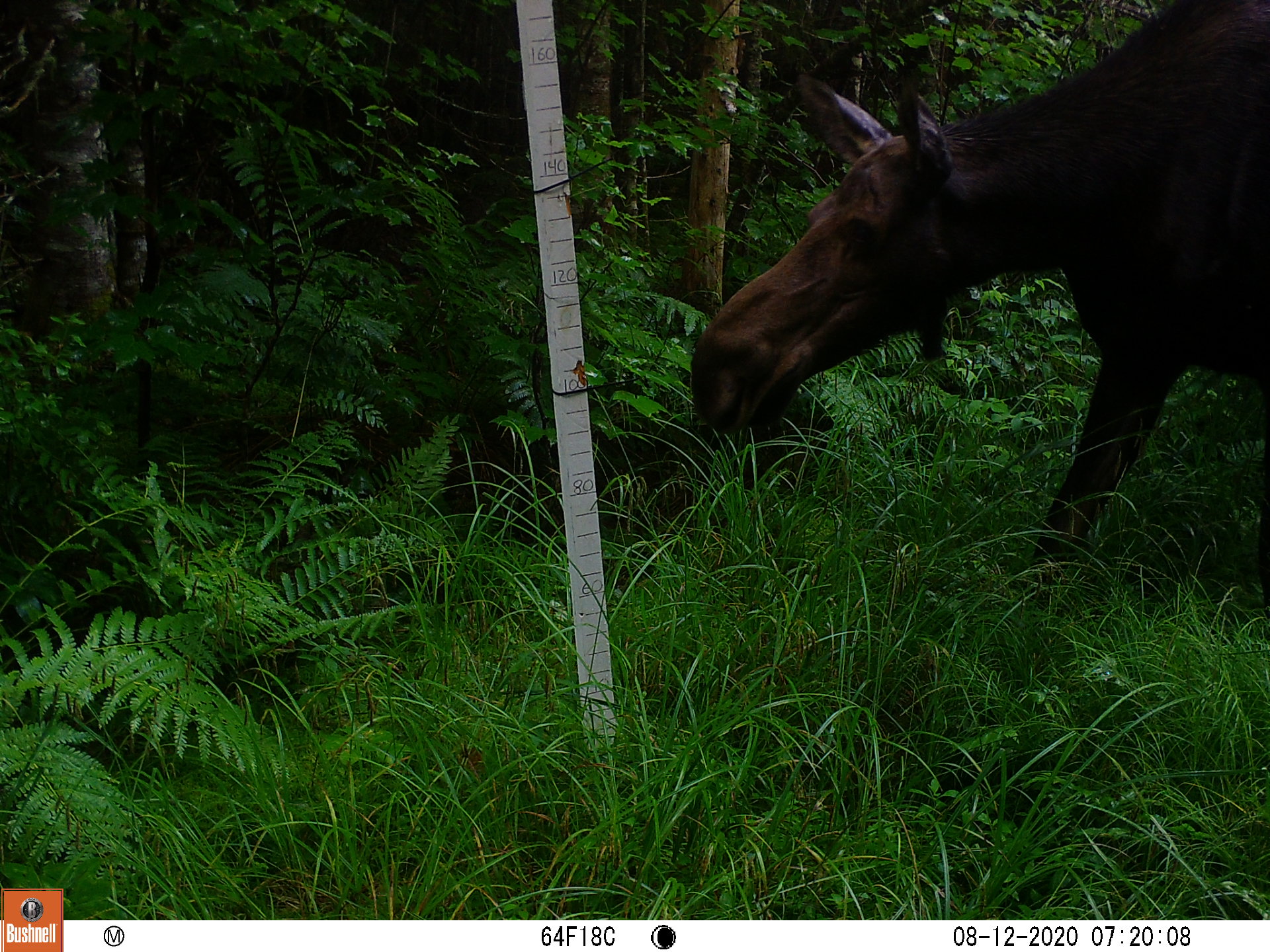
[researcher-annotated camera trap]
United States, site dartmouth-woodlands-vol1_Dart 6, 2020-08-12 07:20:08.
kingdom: Animalia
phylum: Chordata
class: Mammalia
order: Artiodactyla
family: Cervidae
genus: Alces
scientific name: Alces alces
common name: moose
Moose (Alces alces).